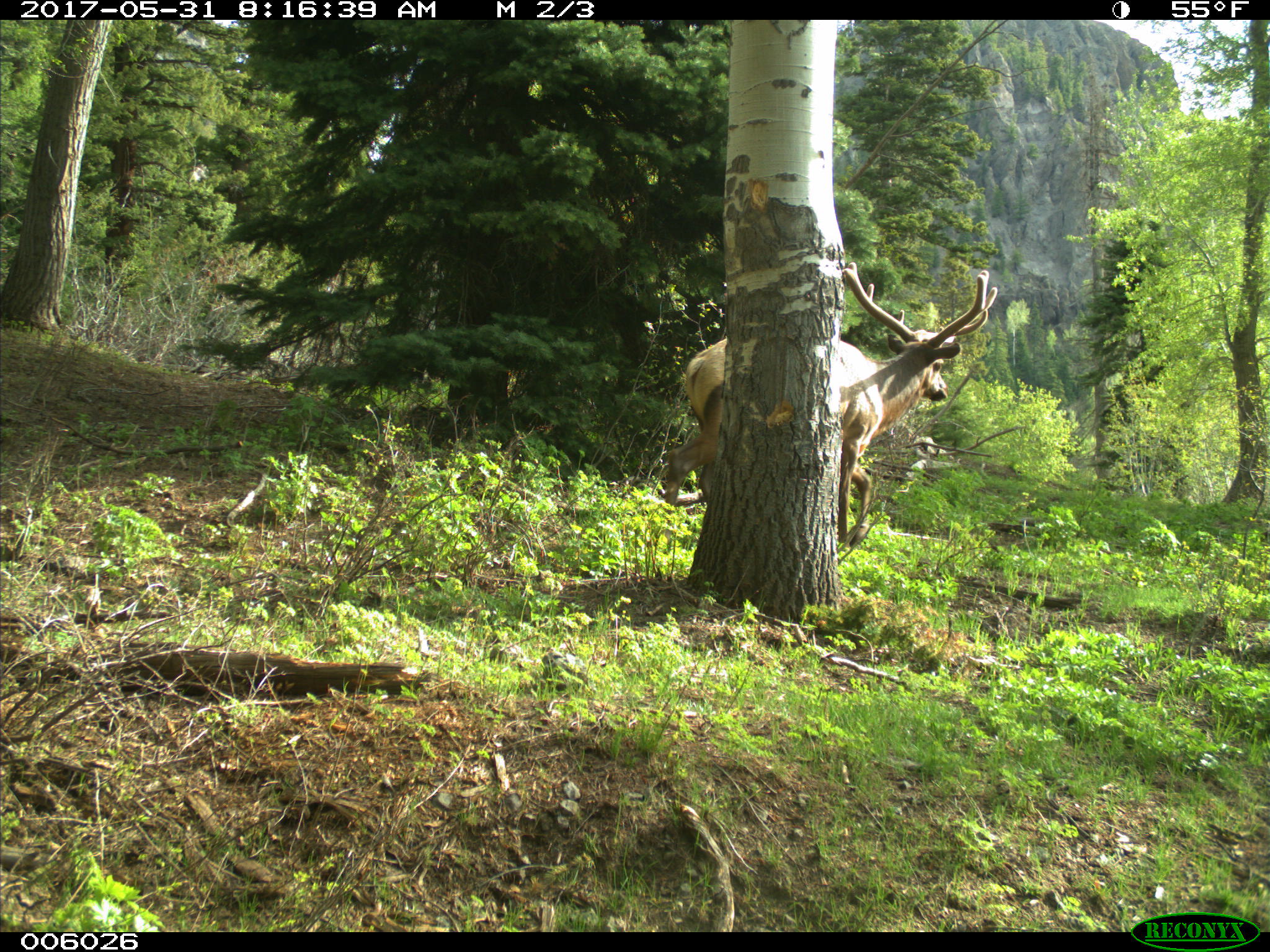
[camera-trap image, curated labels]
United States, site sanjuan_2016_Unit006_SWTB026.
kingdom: Animalia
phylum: Chordata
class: Mammalia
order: Artiodactyla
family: Cervidae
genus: Cervus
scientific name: Cervus elaphus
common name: red deer